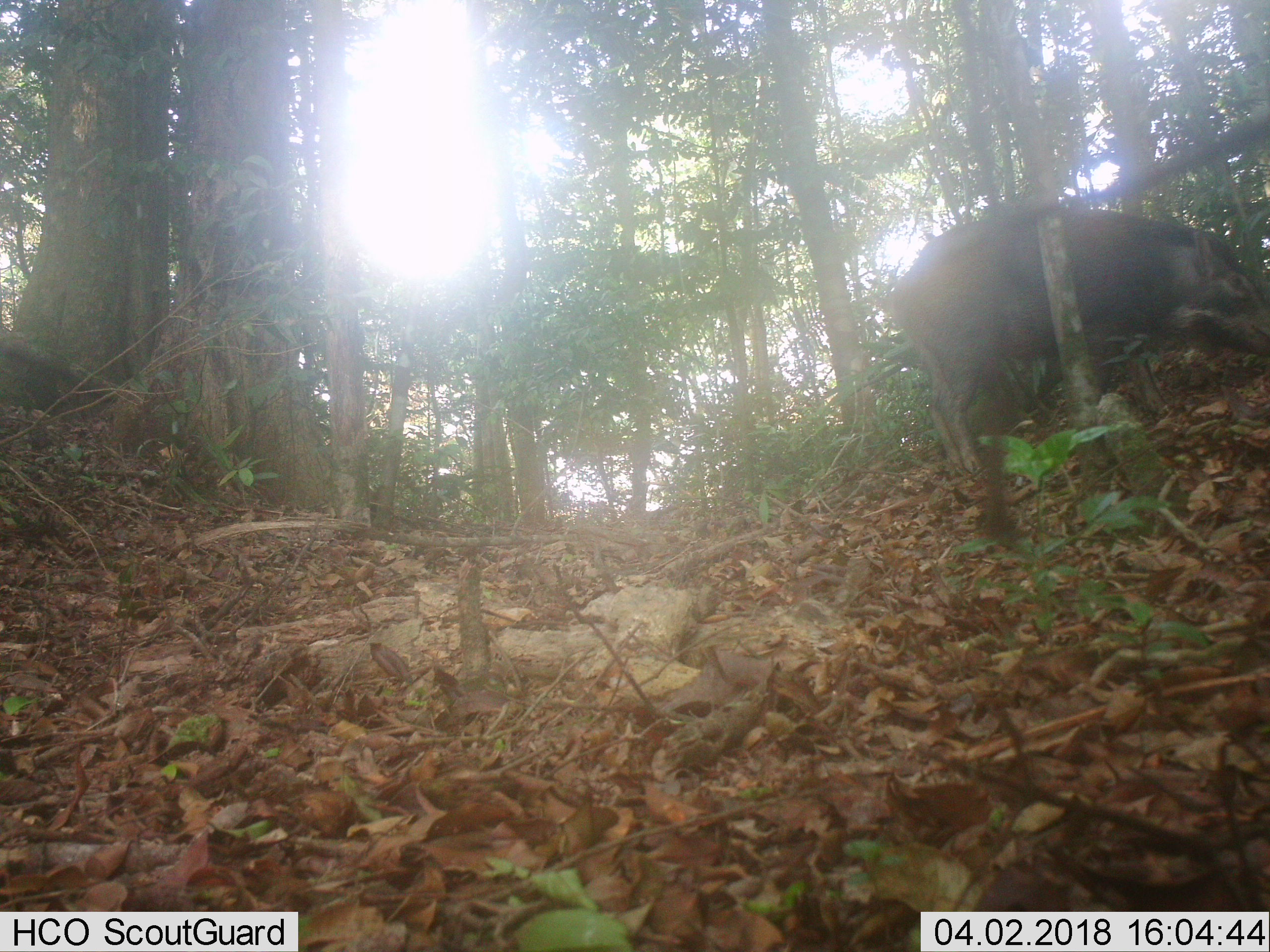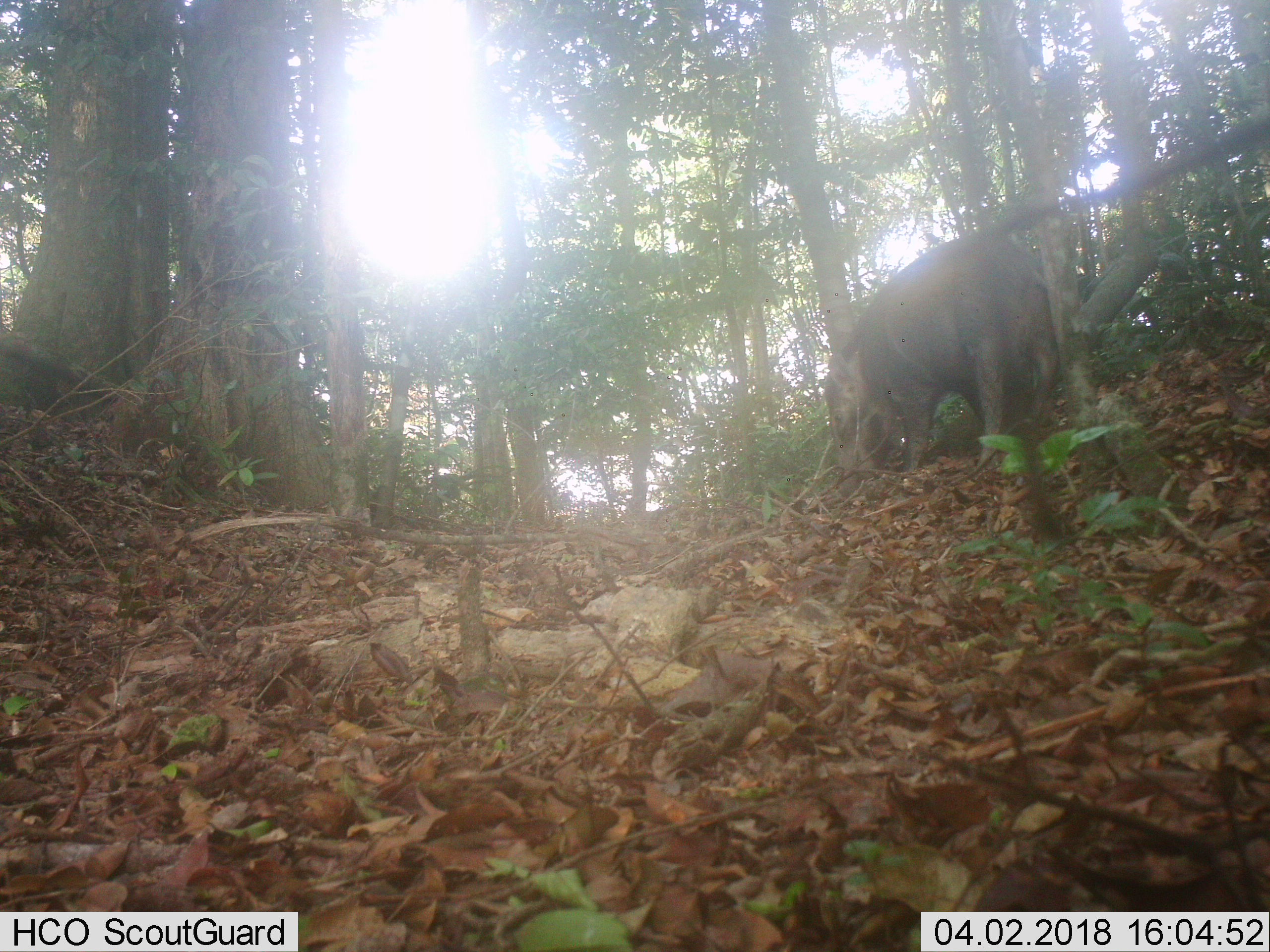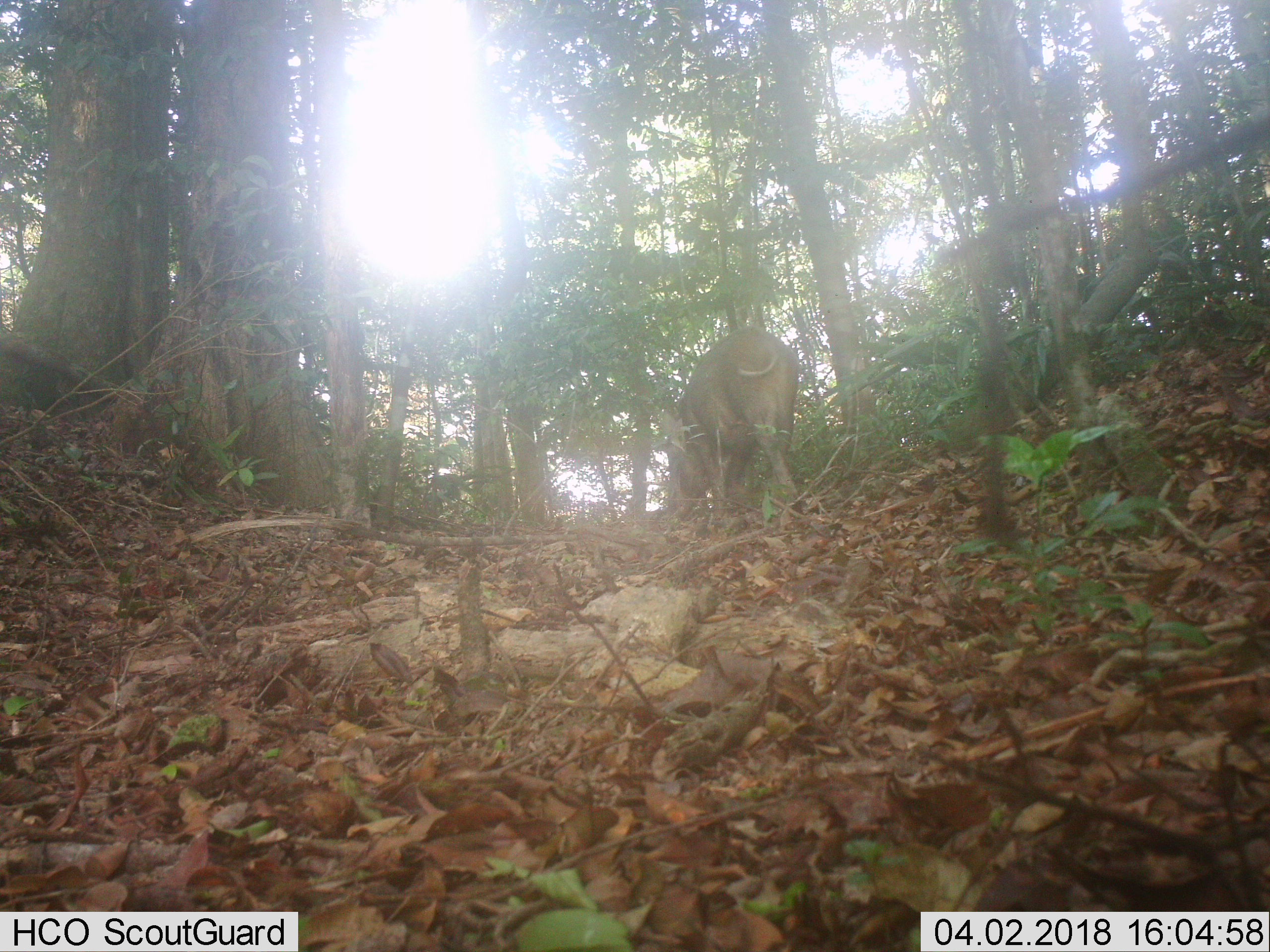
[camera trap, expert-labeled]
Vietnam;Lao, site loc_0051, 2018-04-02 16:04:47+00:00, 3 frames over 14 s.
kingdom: Animalia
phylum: Chordata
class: Mammalia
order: Artiodactyla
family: Suidae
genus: Sus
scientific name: Sus scrofa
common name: eurasian wild pig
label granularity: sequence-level